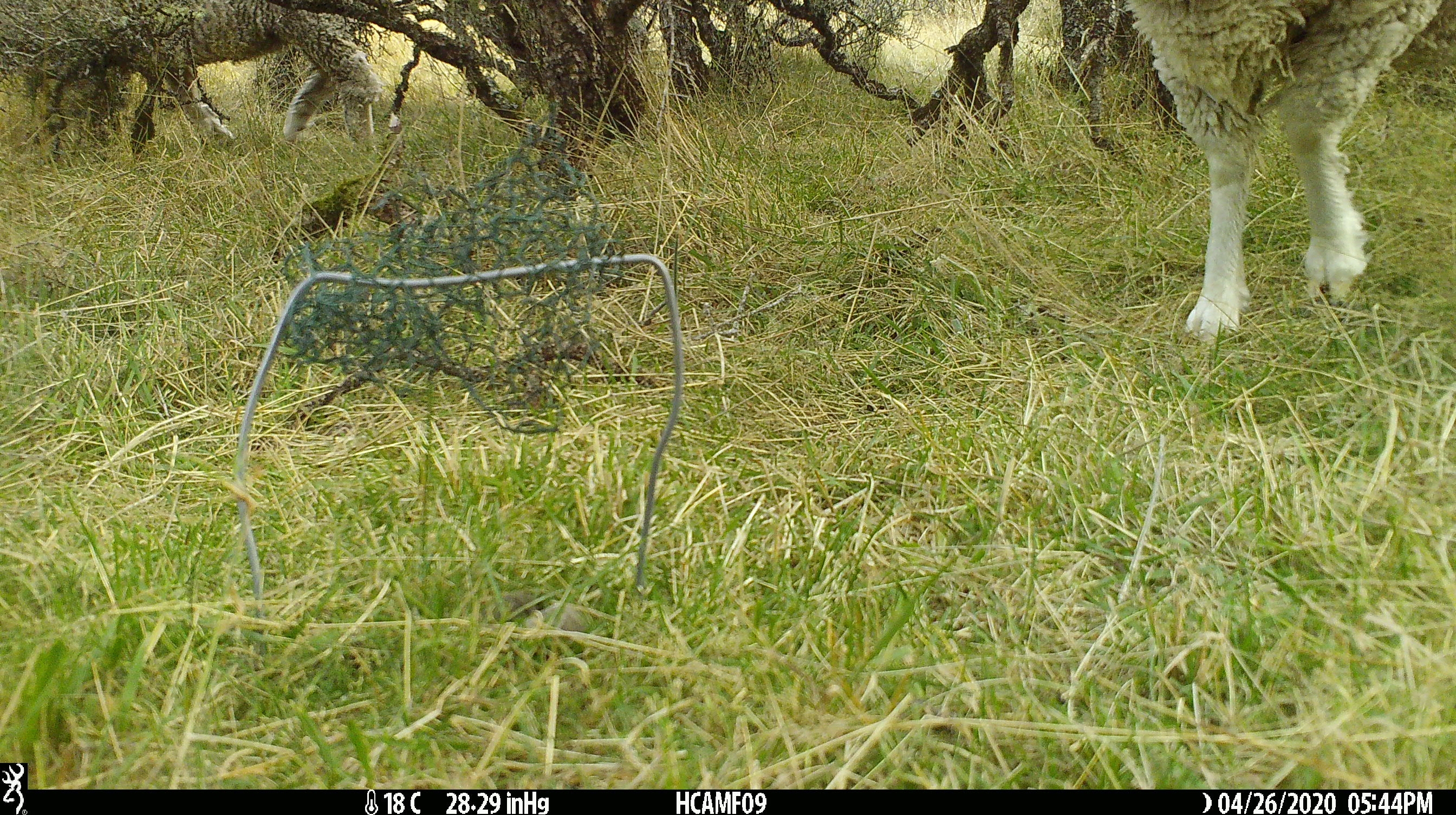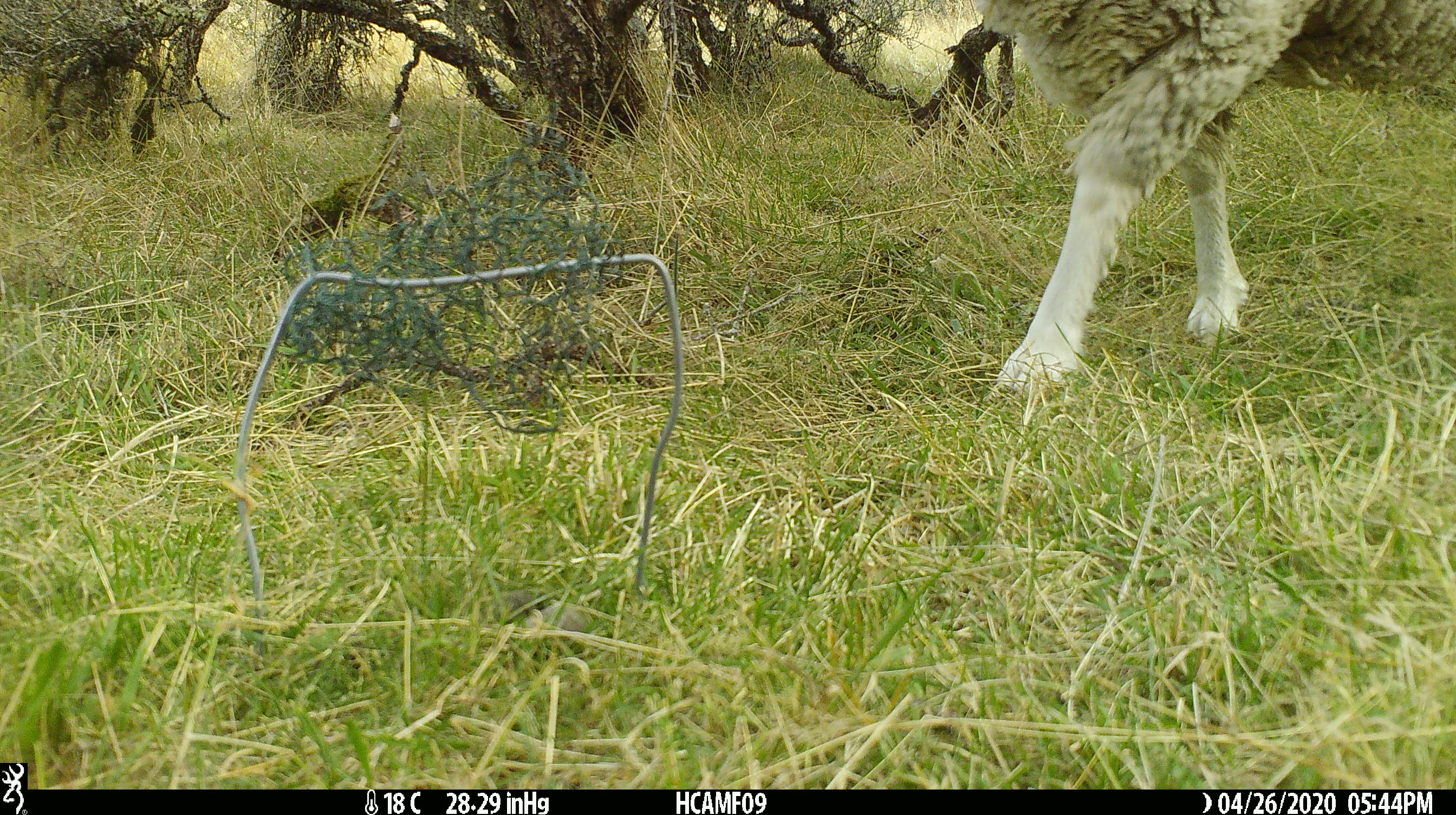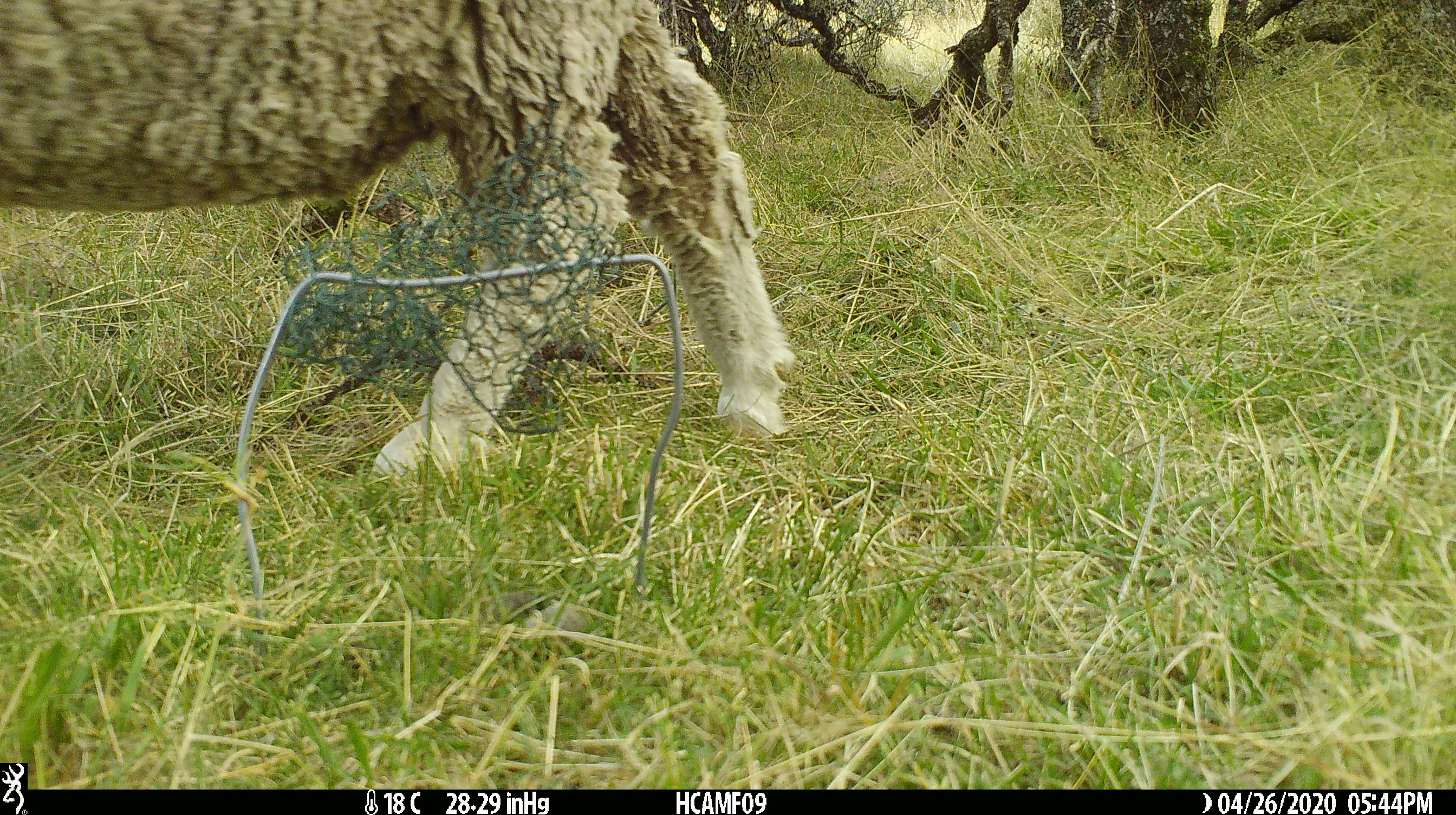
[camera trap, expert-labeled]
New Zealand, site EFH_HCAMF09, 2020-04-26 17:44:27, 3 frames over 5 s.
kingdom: Animalia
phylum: Chordata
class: Mammalia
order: Artiodactyla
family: Bovidae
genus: Ovis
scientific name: Ovis aries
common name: domestic sheep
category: sheep